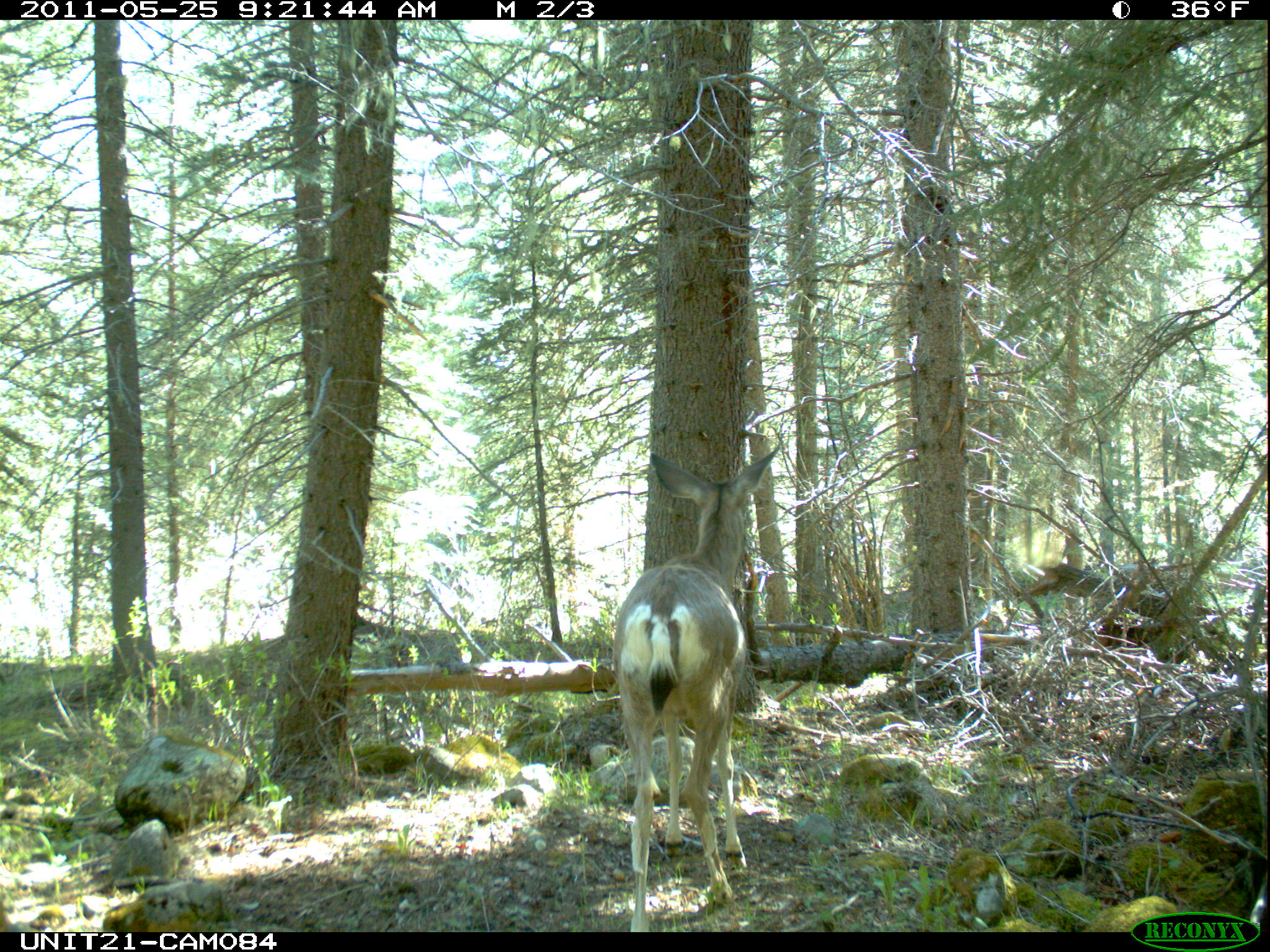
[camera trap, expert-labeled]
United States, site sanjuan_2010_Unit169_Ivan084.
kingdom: Animalia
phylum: Chordata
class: Mammalia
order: Artiodactyla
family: Cervidae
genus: Odocoileus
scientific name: Odocoileus hemionus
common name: mule deer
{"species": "Odocoileus hemionus (mule deer)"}